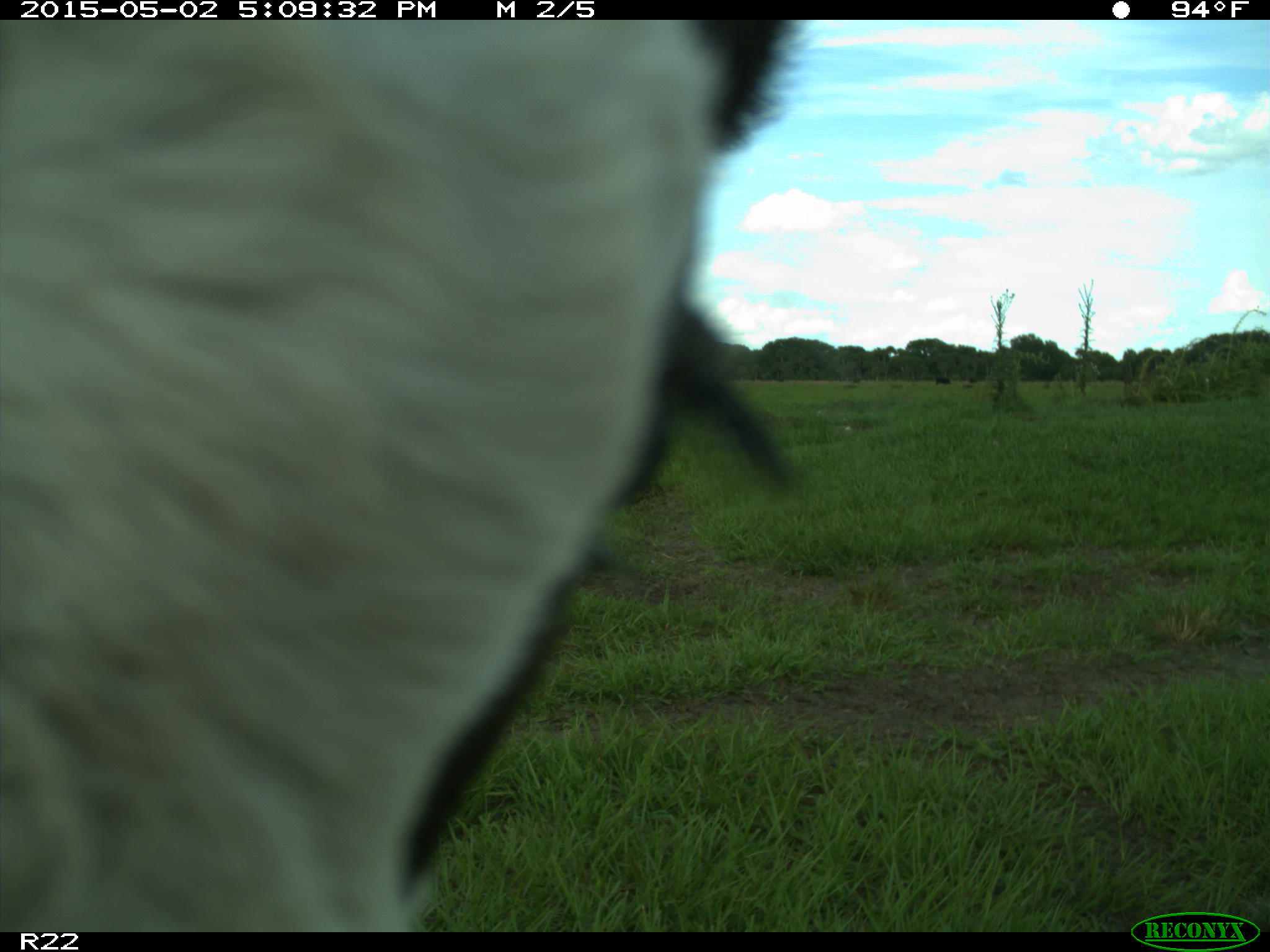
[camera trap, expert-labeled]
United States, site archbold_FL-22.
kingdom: Animalia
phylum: Chordata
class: Mammalia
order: Artiodactyla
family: Bovidae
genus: Bos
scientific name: Bos taurus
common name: domestic cow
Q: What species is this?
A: Bos taurus (domestic cow).